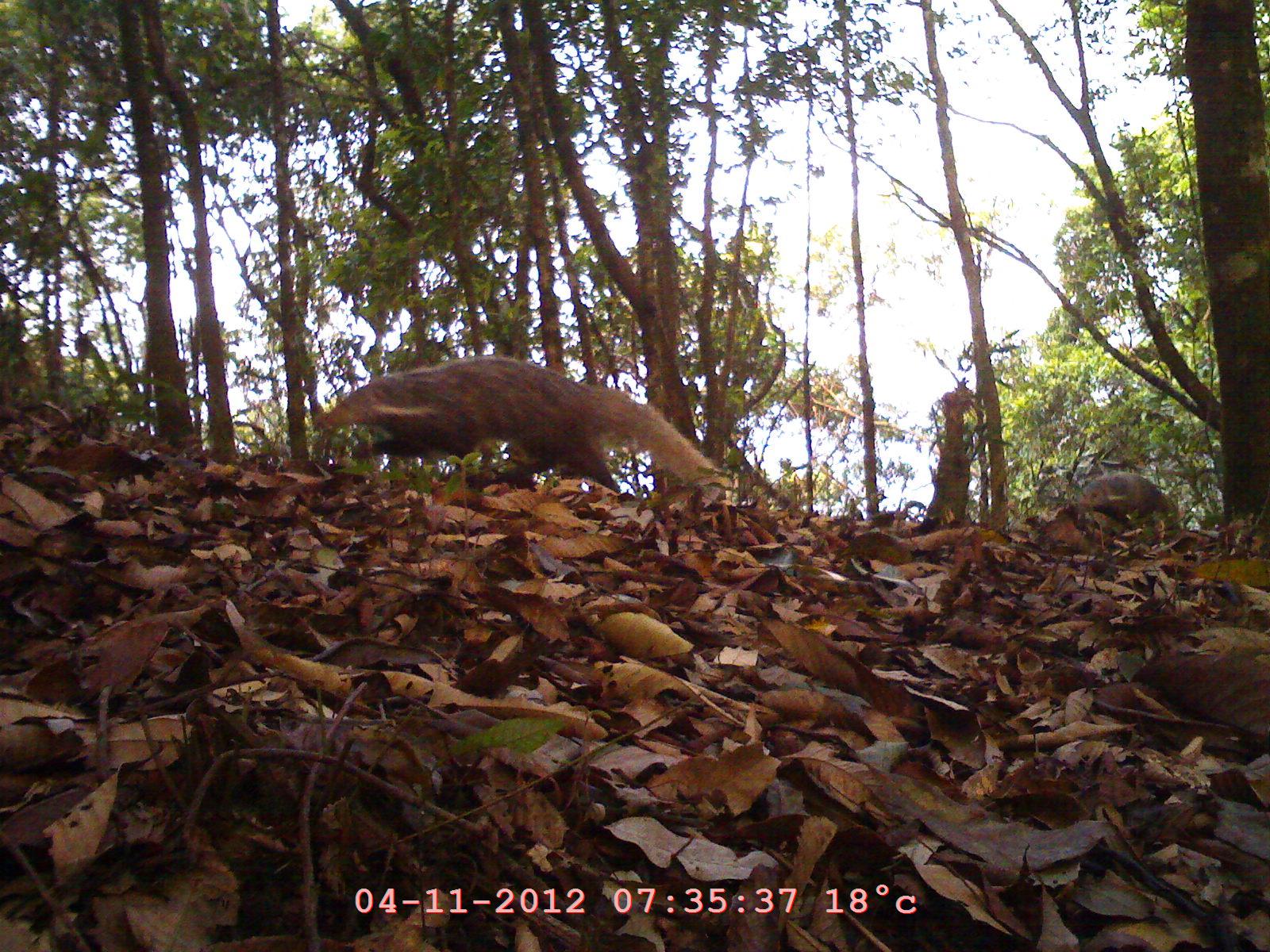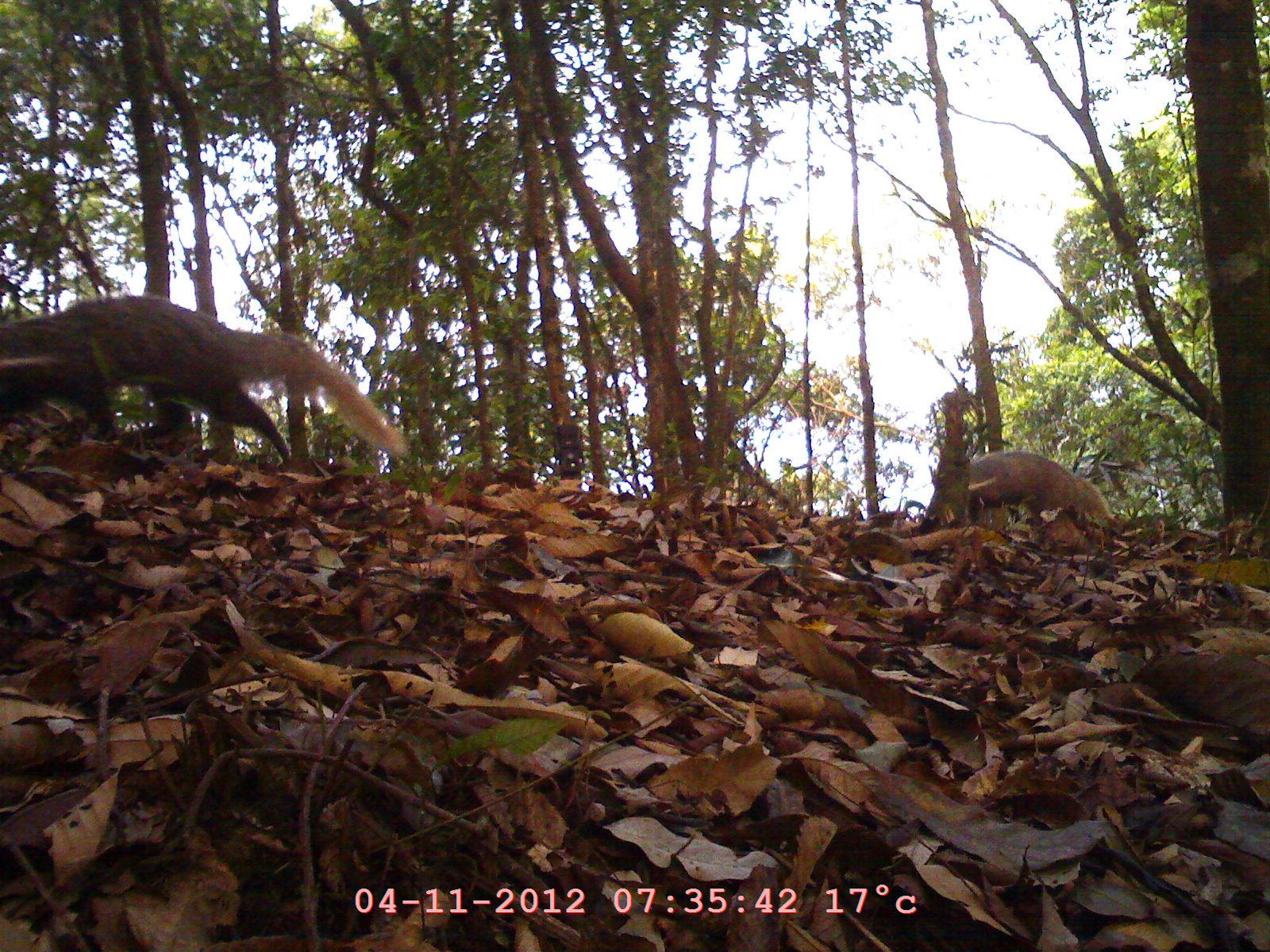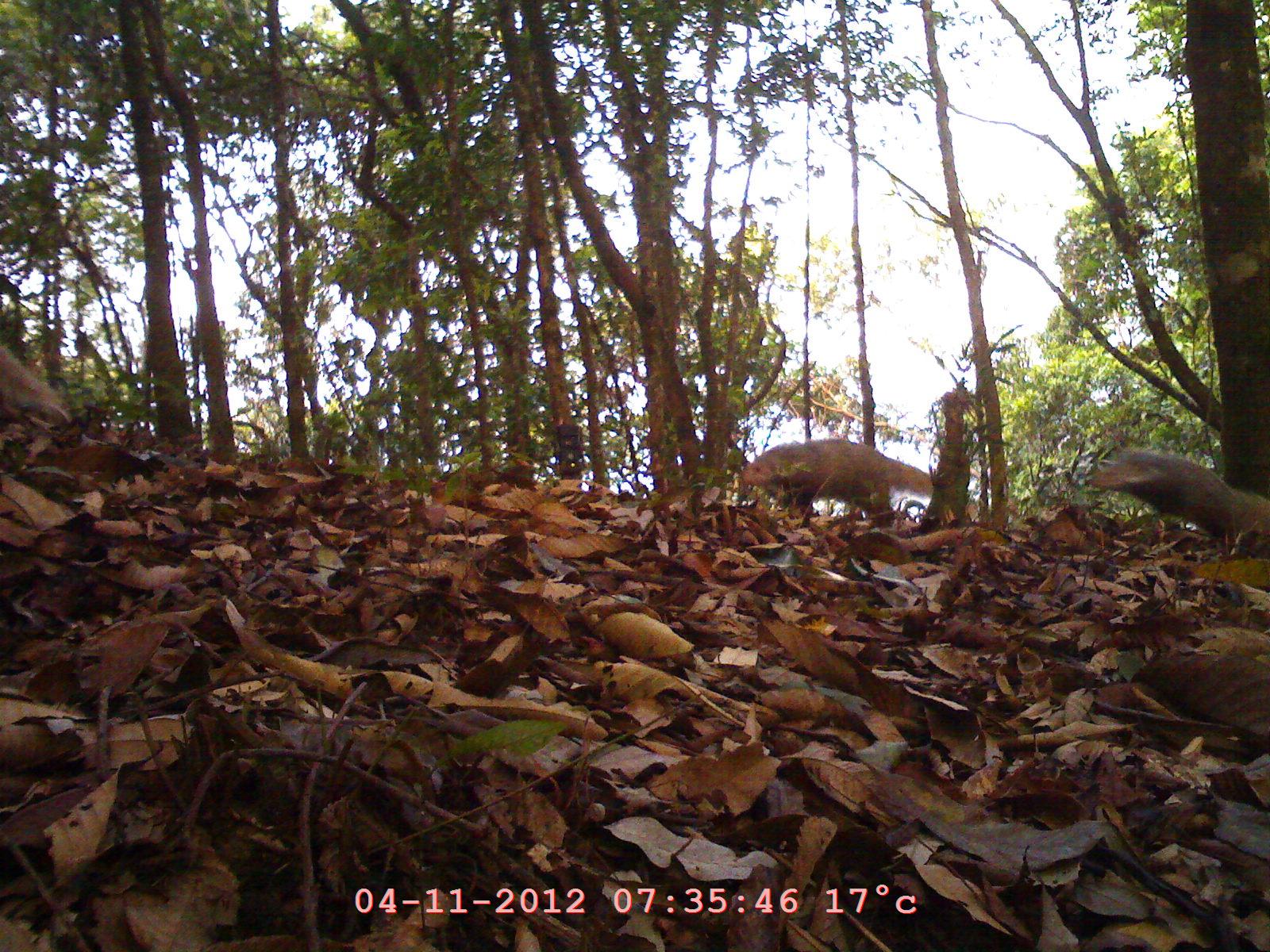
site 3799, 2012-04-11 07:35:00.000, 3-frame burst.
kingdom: Animalia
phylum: Chordata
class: Mammalia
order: Carnivora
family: Herpestidae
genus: Urva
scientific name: Urva urva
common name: crab-eating mongoose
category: herpestes urva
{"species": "herpestes urva (crab-eating mongoose) (Urva urva)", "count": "2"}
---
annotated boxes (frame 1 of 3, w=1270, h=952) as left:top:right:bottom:
herpestes urva: 307:352:720:496; 1073:469:1184:531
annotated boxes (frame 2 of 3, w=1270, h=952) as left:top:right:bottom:
herpestes urva: 0:292:402:472; 928:449:1114:535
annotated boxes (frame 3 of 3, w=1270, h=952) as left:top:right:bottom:
herpestes urva: 733:437:941:536; 1086:445:1266:545; 1:348:74:437